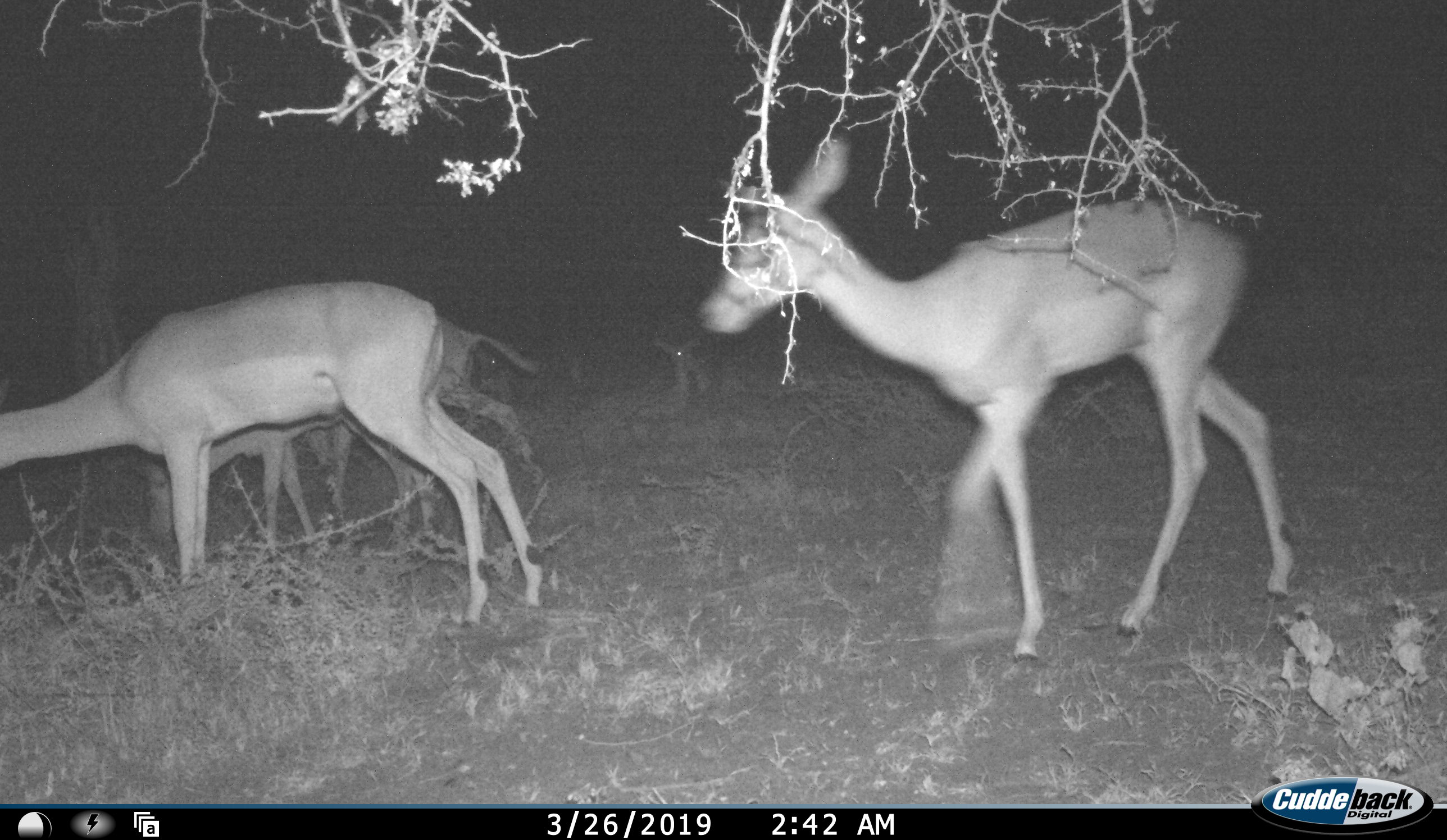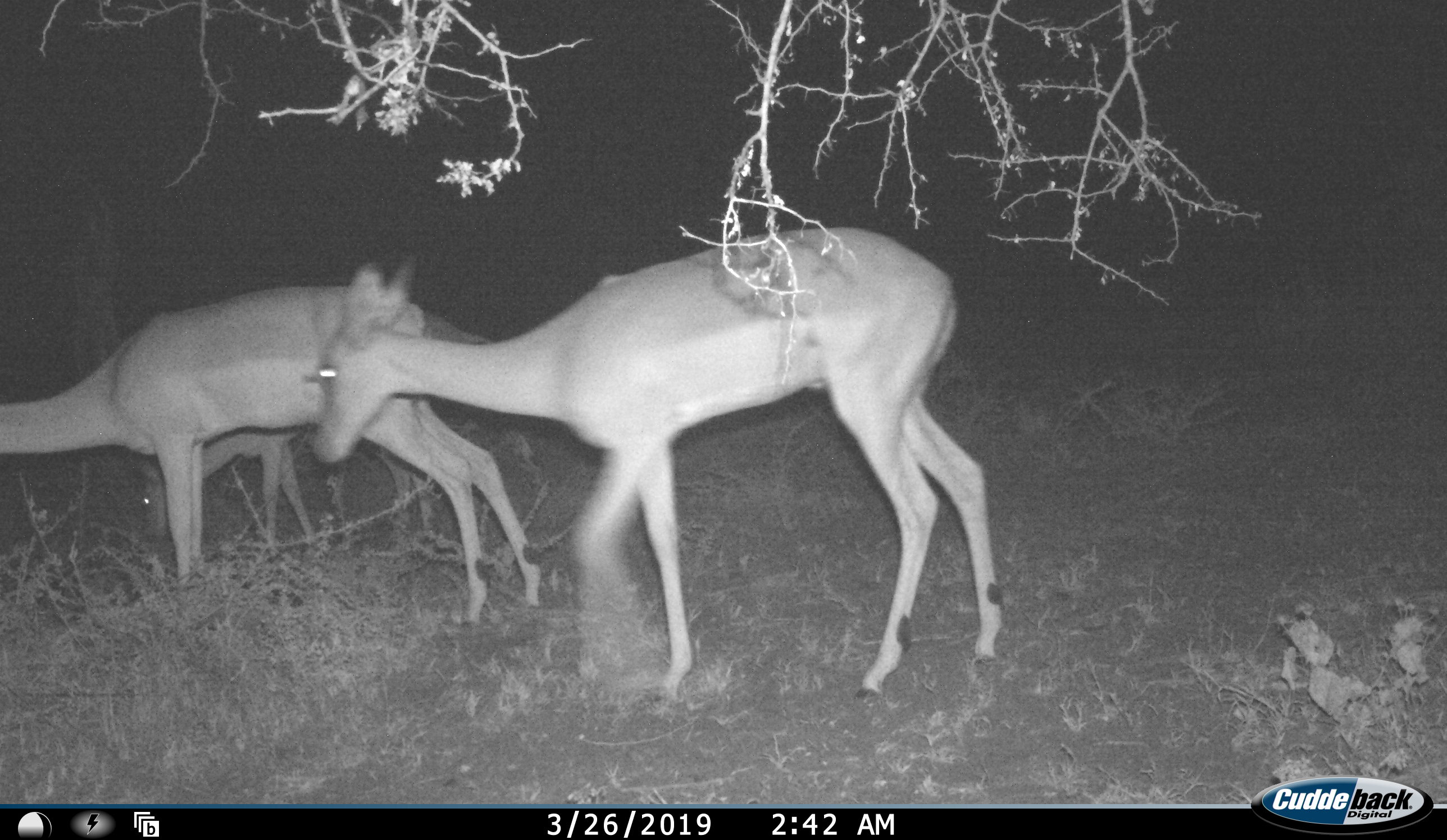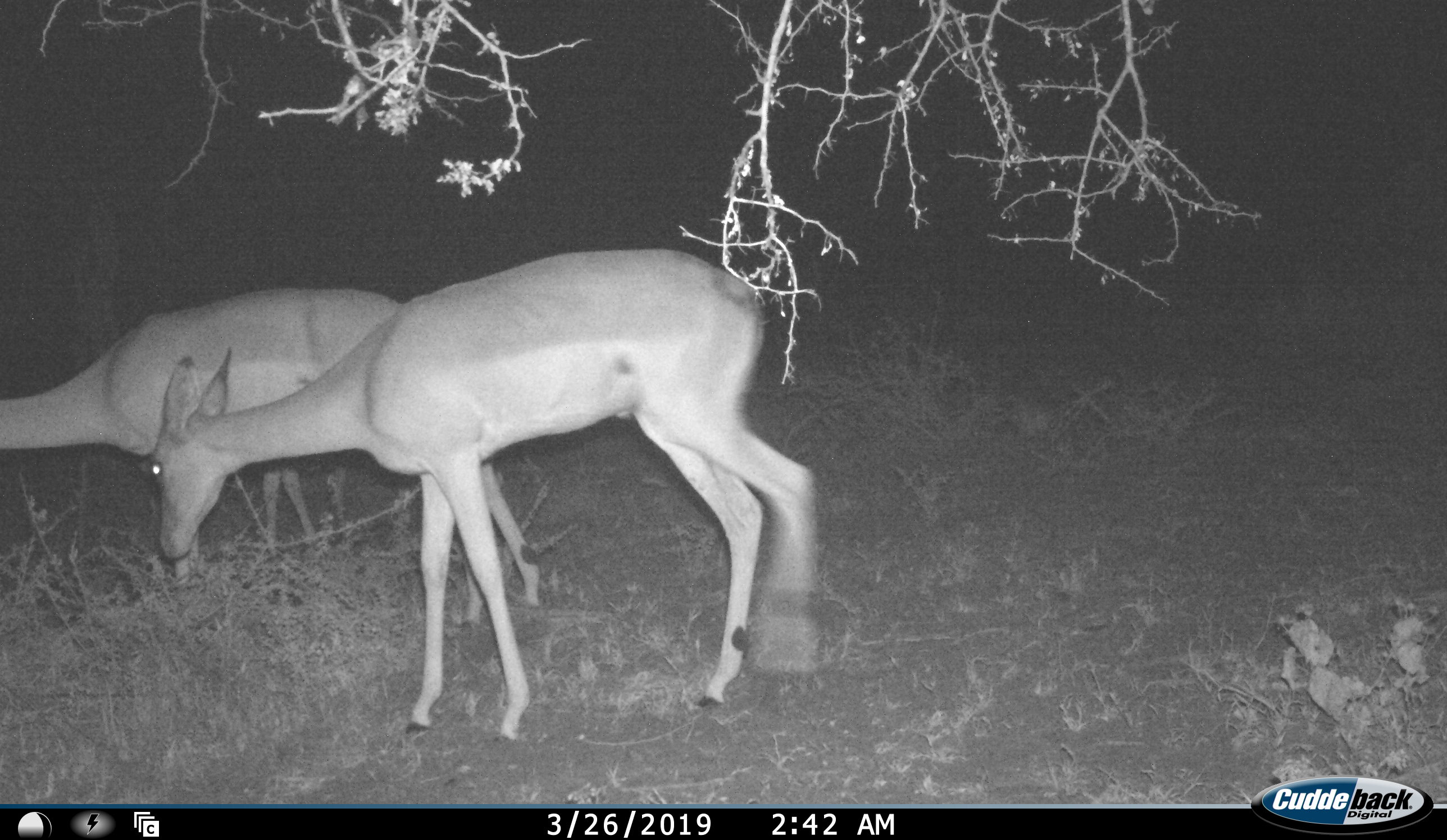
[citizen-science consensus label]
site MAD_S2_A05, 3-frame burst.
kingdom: Animalia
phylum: Chordata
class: Mammalia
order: Artiodactyla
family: Bovidae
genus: Aepyceros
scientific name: Aepyceros melampus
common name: impala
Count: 4.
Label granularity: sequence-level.